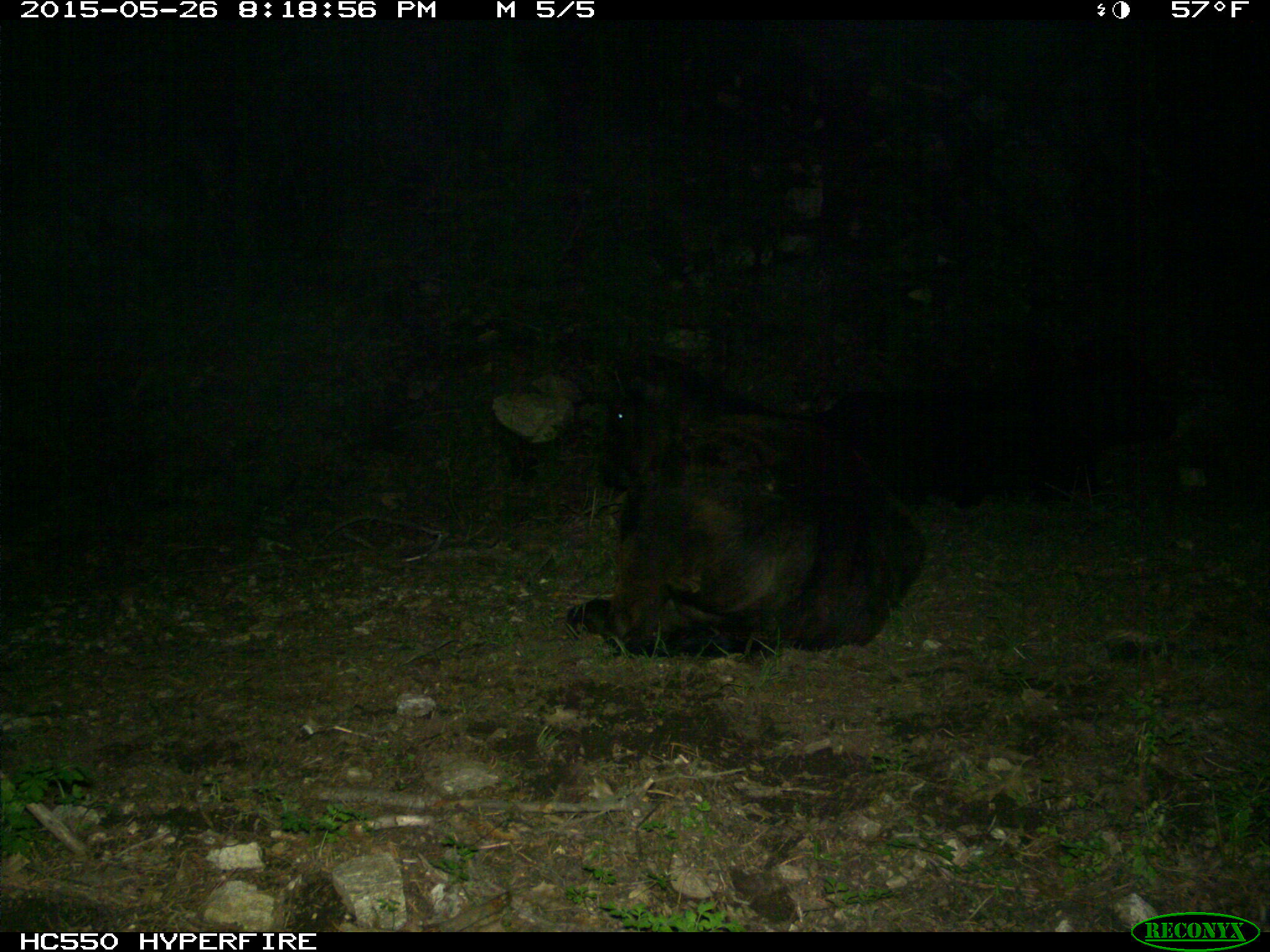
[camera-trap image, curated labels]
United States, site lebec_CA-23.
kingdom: Animalia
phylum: Chordata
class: Mammalia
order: Artiodactyla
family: Bovidae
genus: Bos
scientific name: Bos taurus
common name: domestic cow